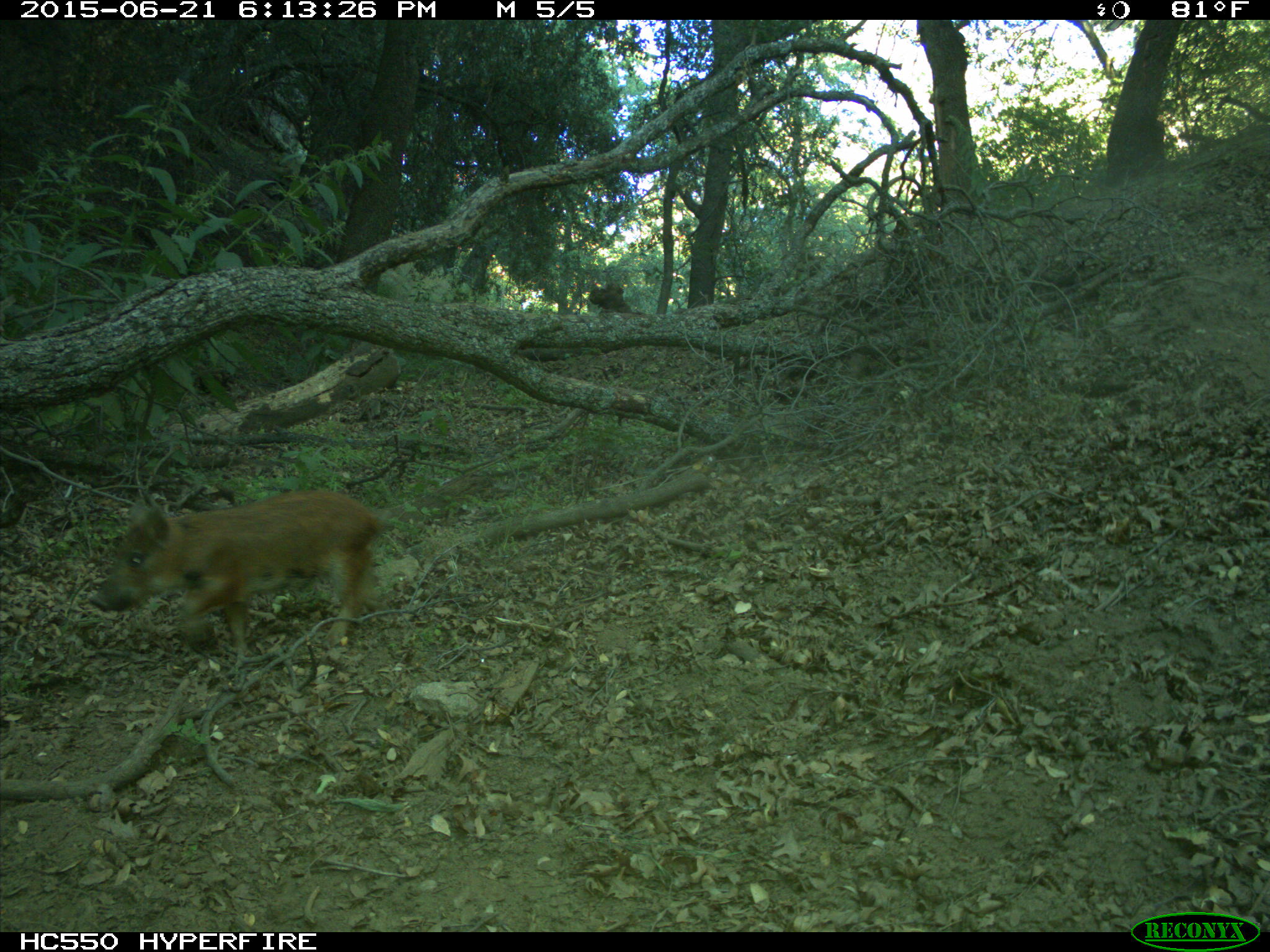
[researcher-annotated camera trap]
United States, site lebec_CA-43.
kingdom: Animalia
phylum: Chordata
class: Mammalia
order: Artiodactyla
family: Suidae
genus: Sus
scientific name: Sus scrofa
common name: wild boar